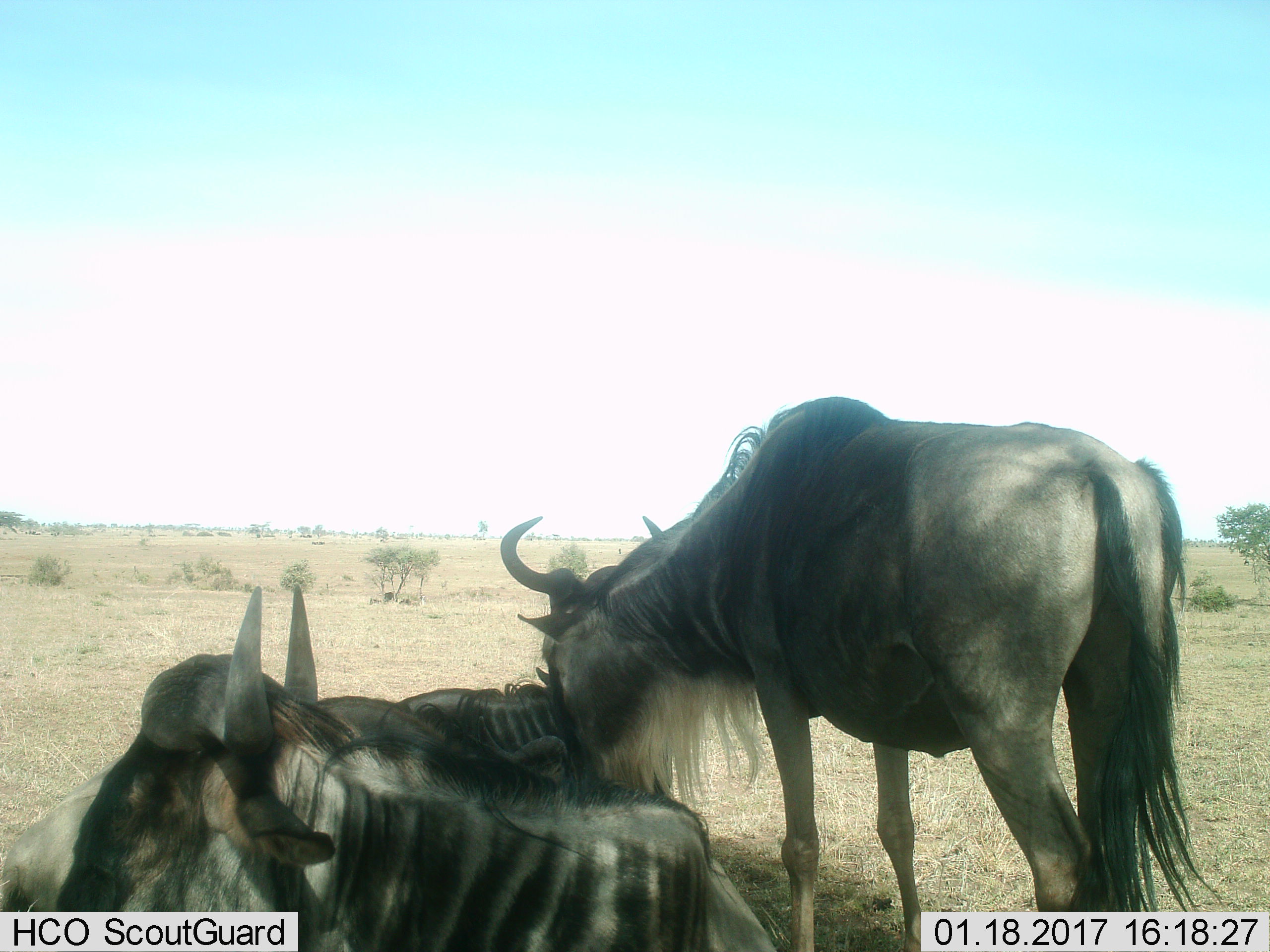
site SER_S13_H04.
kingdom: Animalia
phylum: Chordata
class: Mammalia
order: Artiodactyla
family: Bovidae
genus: Connochaetes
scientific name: Connochaetes taurinus taurinus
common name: blue wildebeest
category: wildebeestblue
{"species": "wildebeestblue (blue wildebeest) (Connochaetes taurinus taurinus)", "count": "3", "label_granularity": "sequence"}